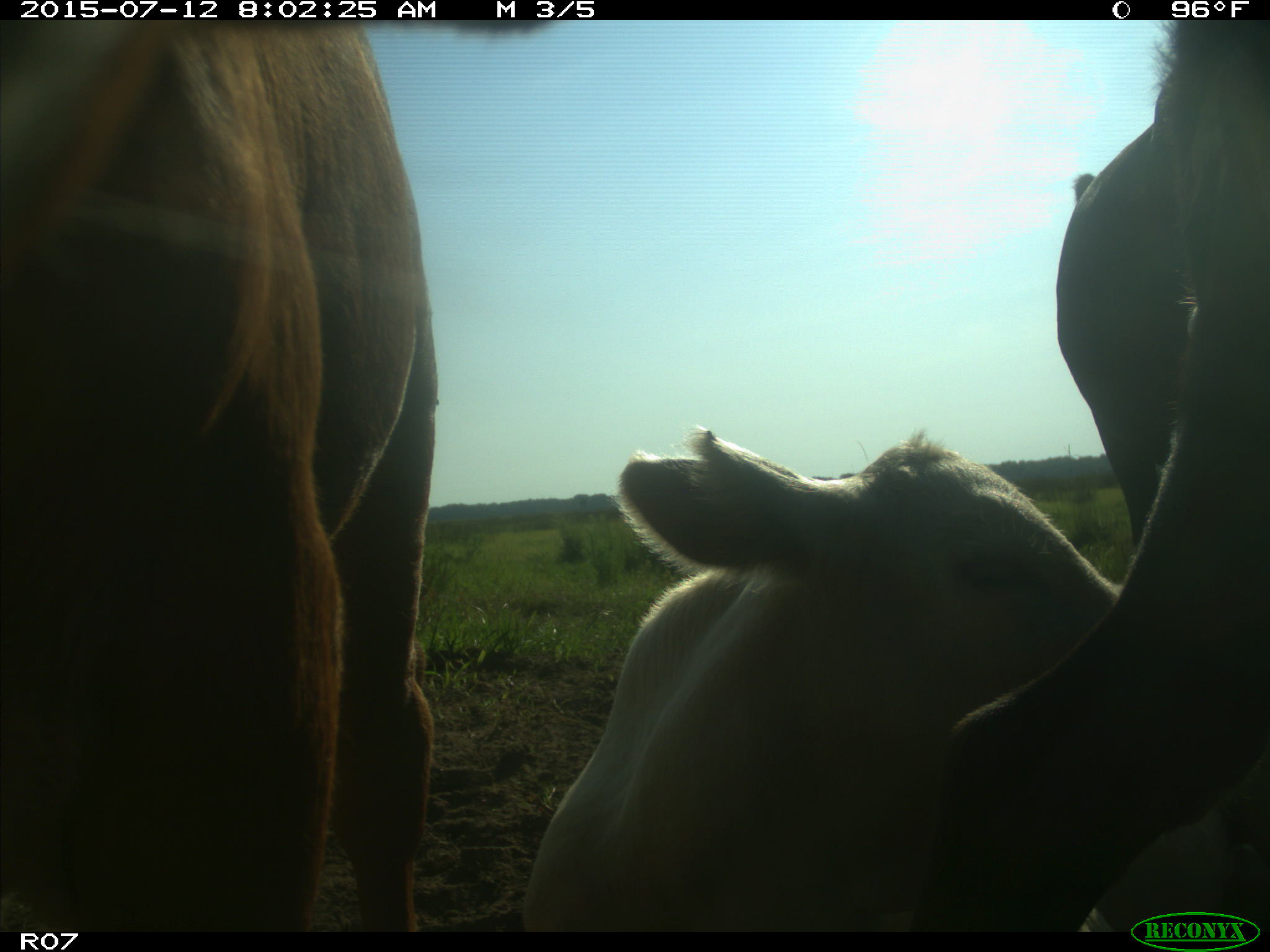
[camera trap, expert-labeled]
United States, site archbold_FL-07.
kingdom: Animalia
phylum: Chordata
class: Mammalia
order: Artiodactyla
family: Bovidae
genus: Bos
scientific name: Bos taurus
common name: domestic cow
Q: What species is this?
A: Bos taurus (domestic cow).